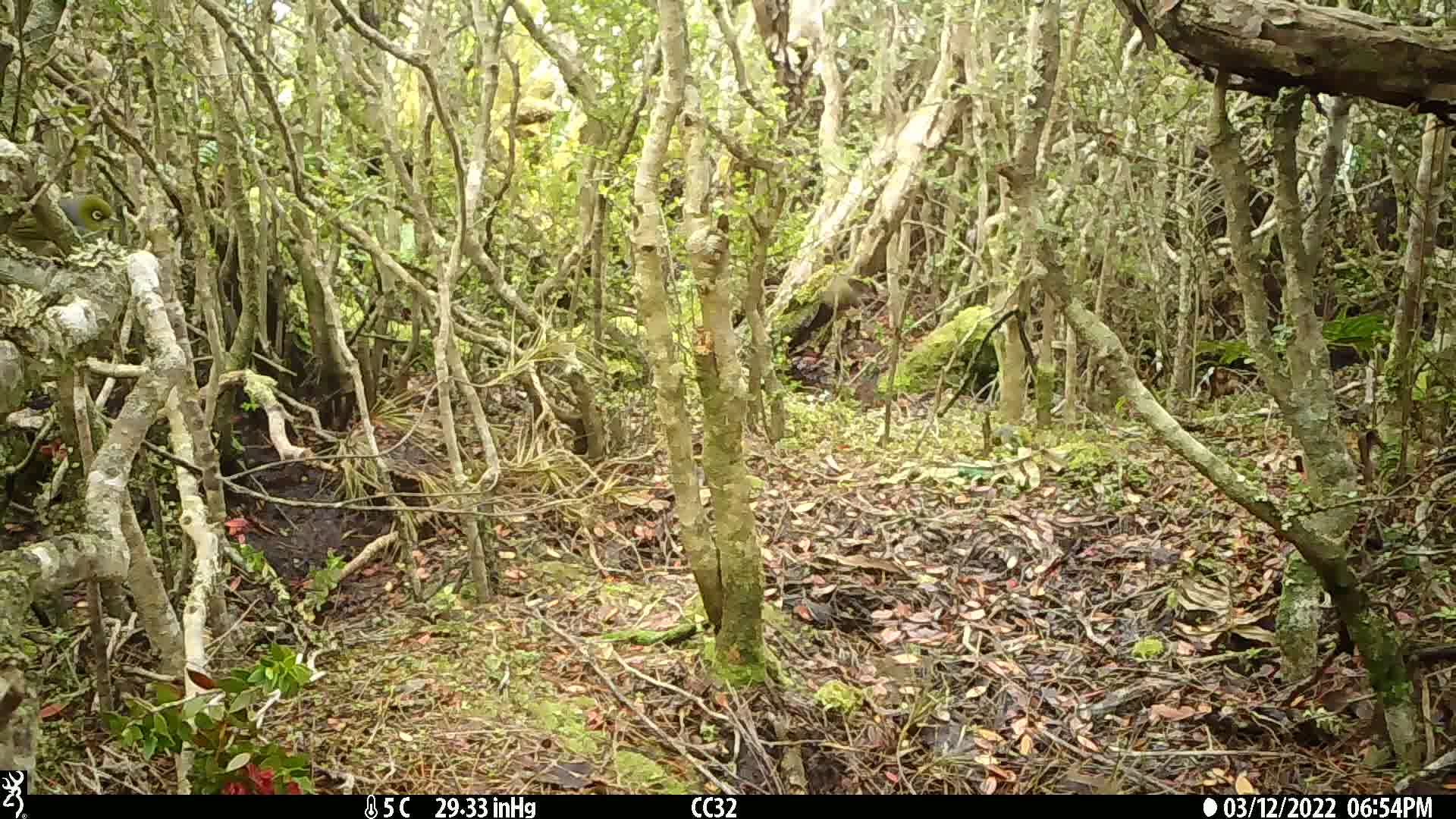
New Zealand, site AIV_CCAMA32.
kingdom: Animalia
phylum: Chordata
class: Aves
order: Passeriformes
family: Zosteropidae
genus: Zosterops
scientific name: Zosterops lateralis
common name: silvereye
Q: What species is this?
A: Silvereye (Zosterops lateralis).